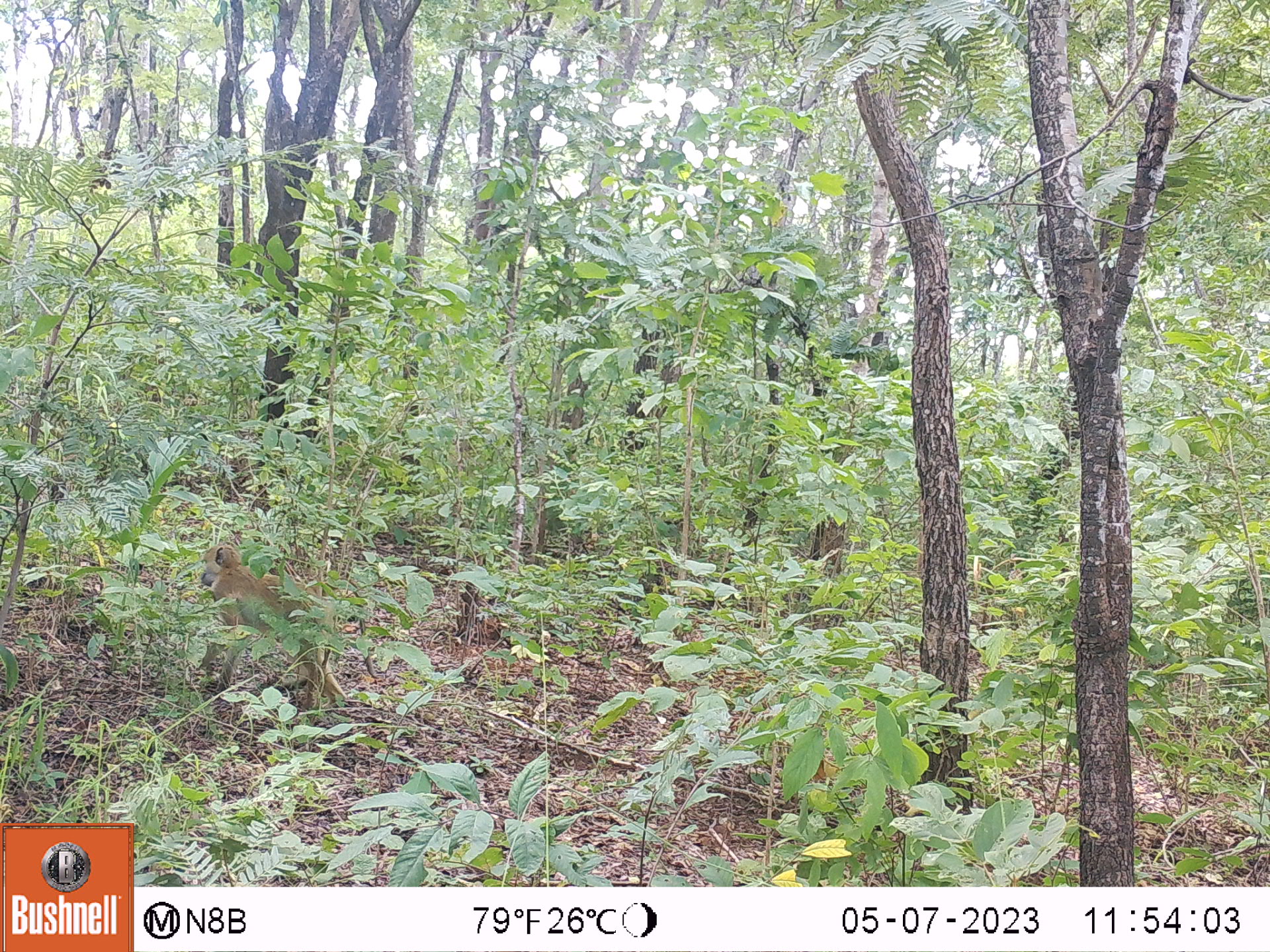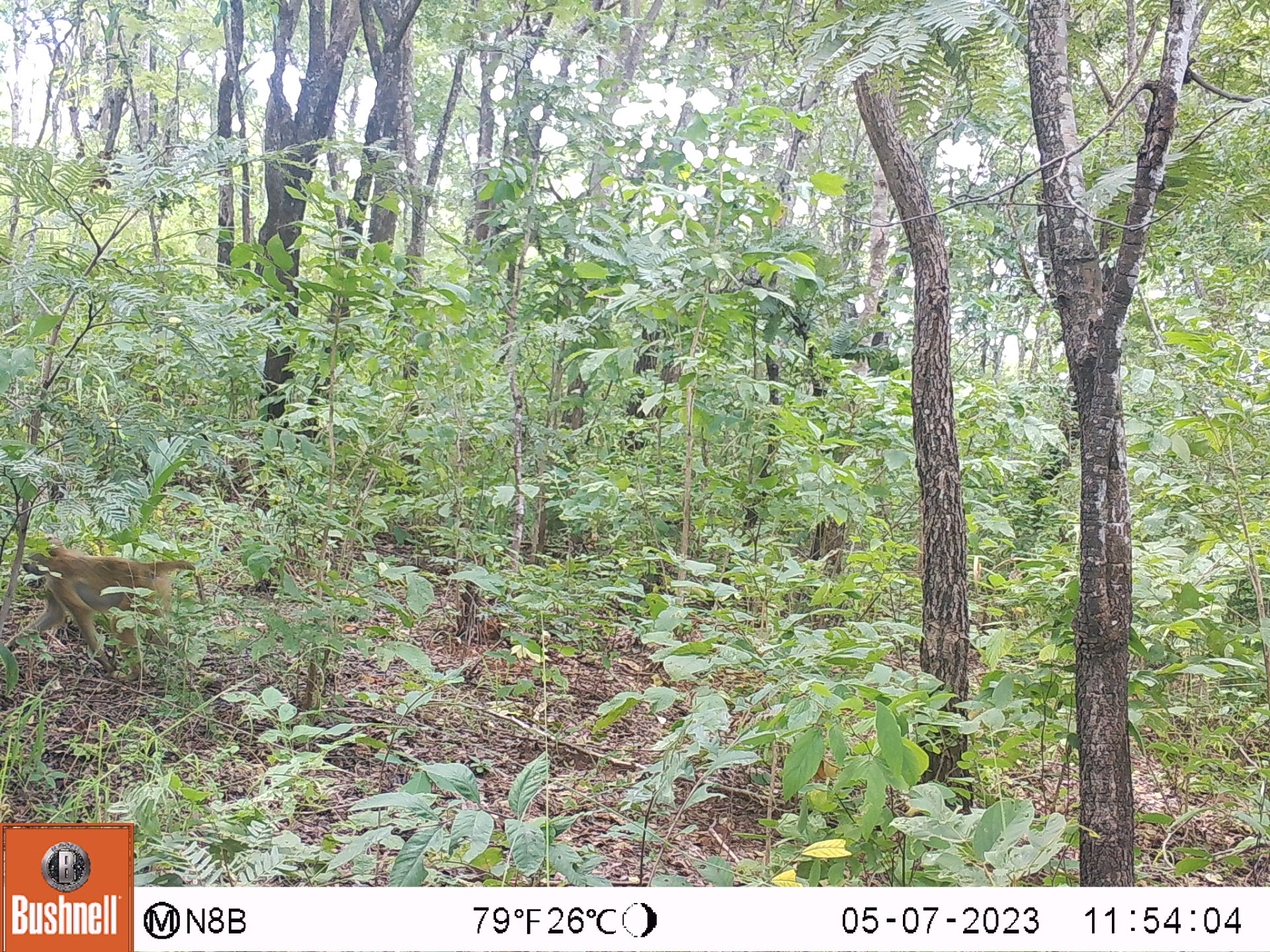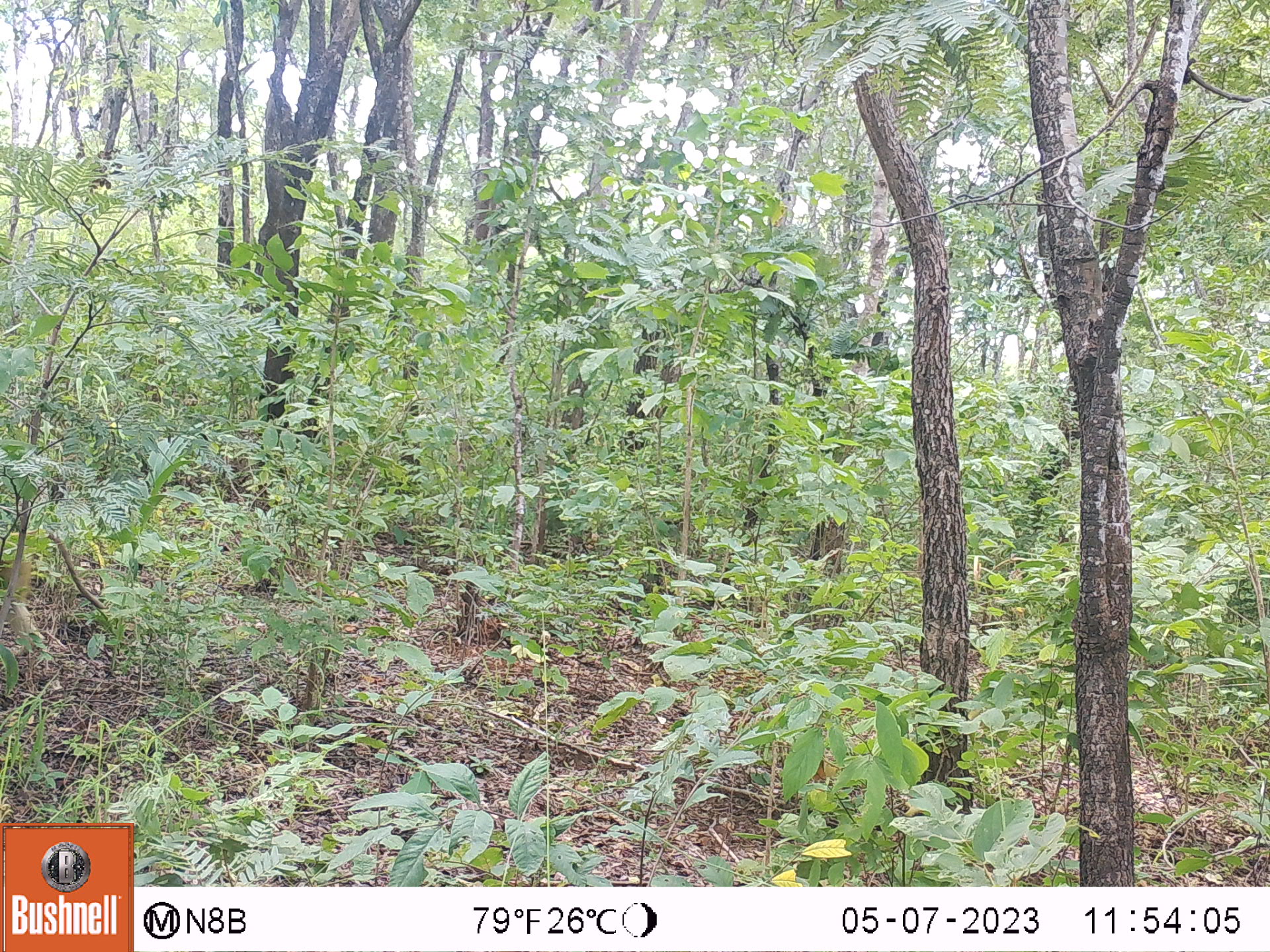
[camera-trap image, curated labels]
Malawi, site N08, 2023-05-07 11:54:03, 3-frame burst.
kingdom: Animalia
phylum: Chordata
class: Mammalia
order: Primates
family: Cercopithecidae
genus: Papio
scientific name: Papio cynocephalus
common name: yellow baboon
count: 1